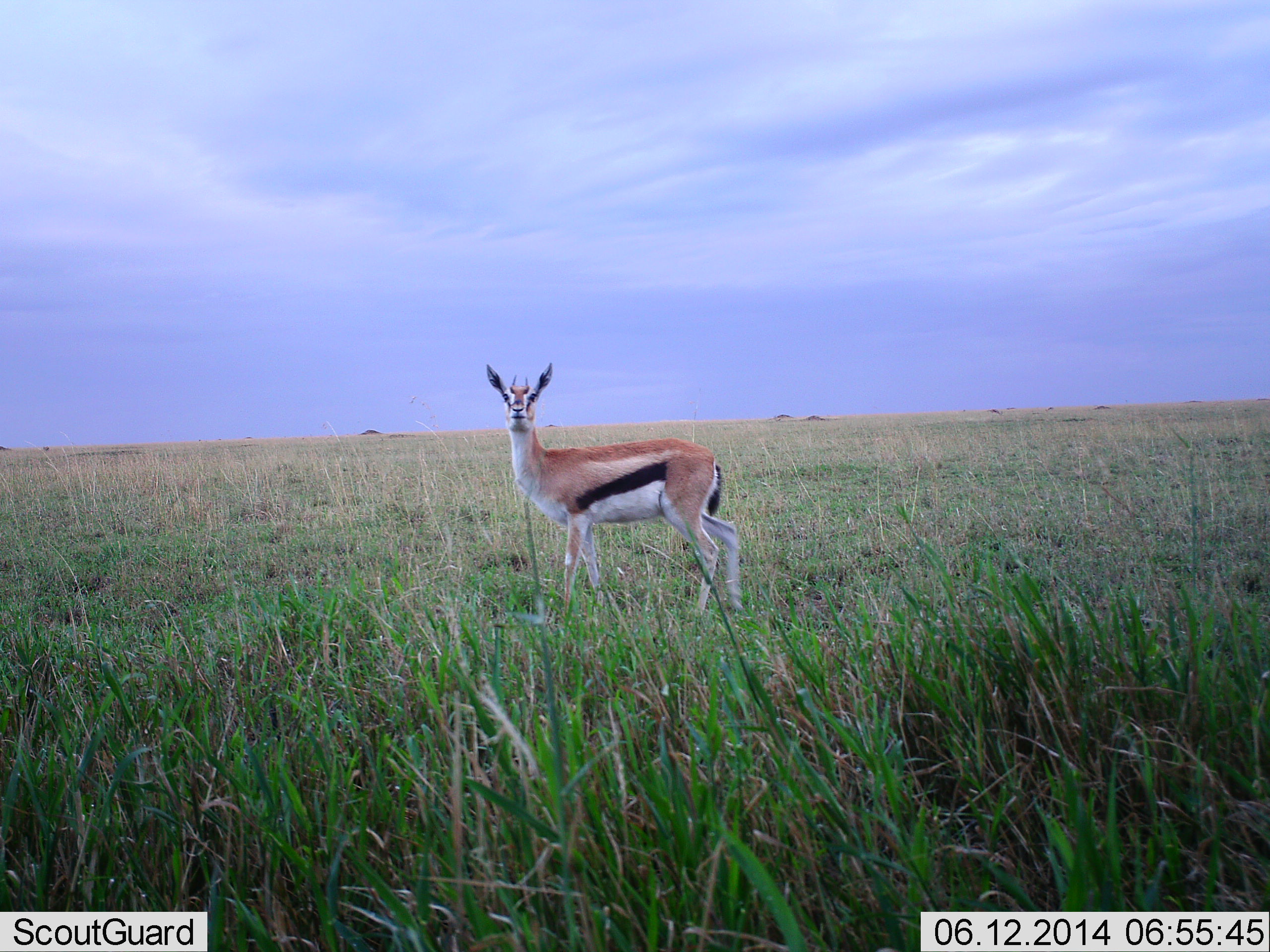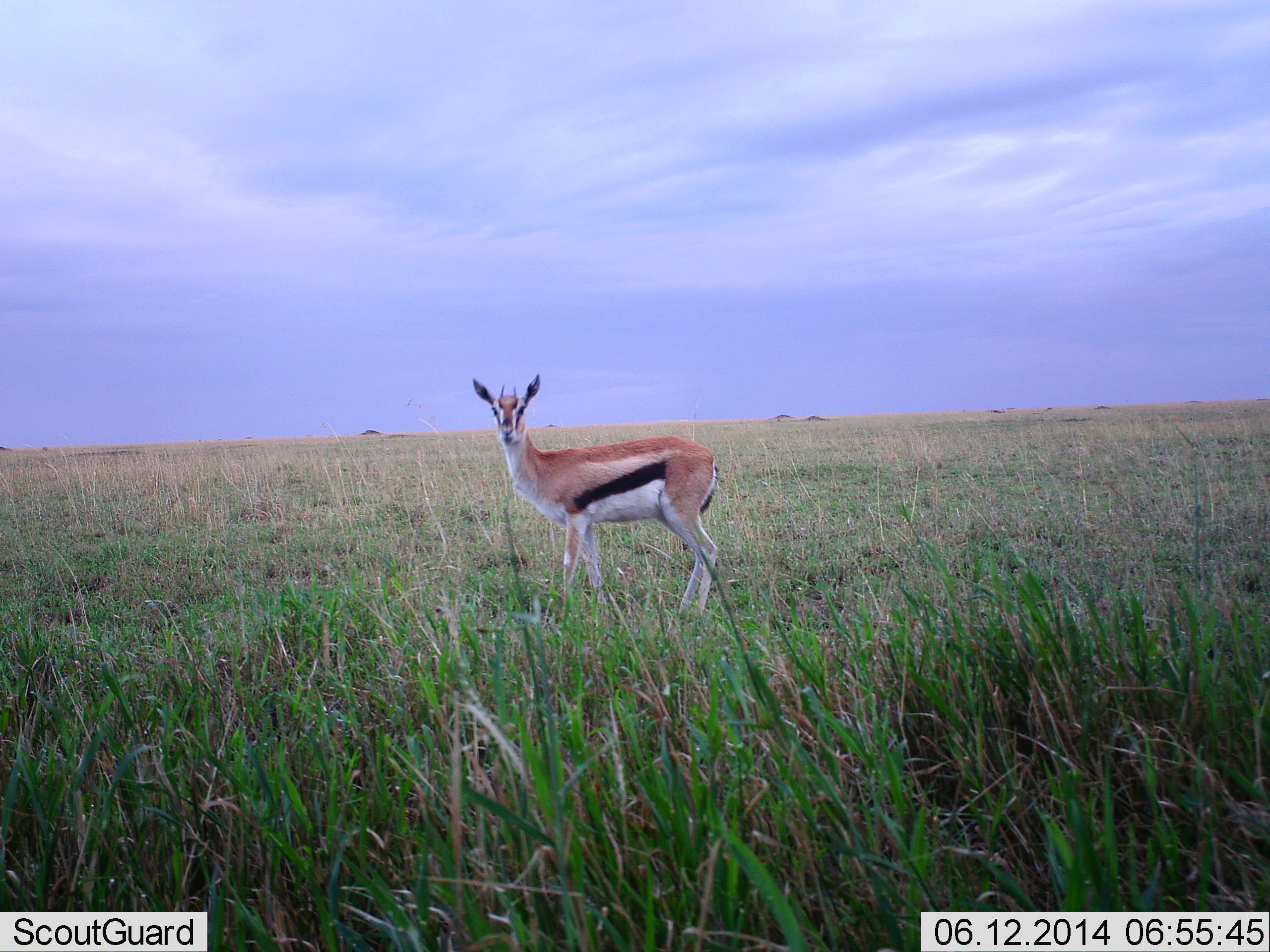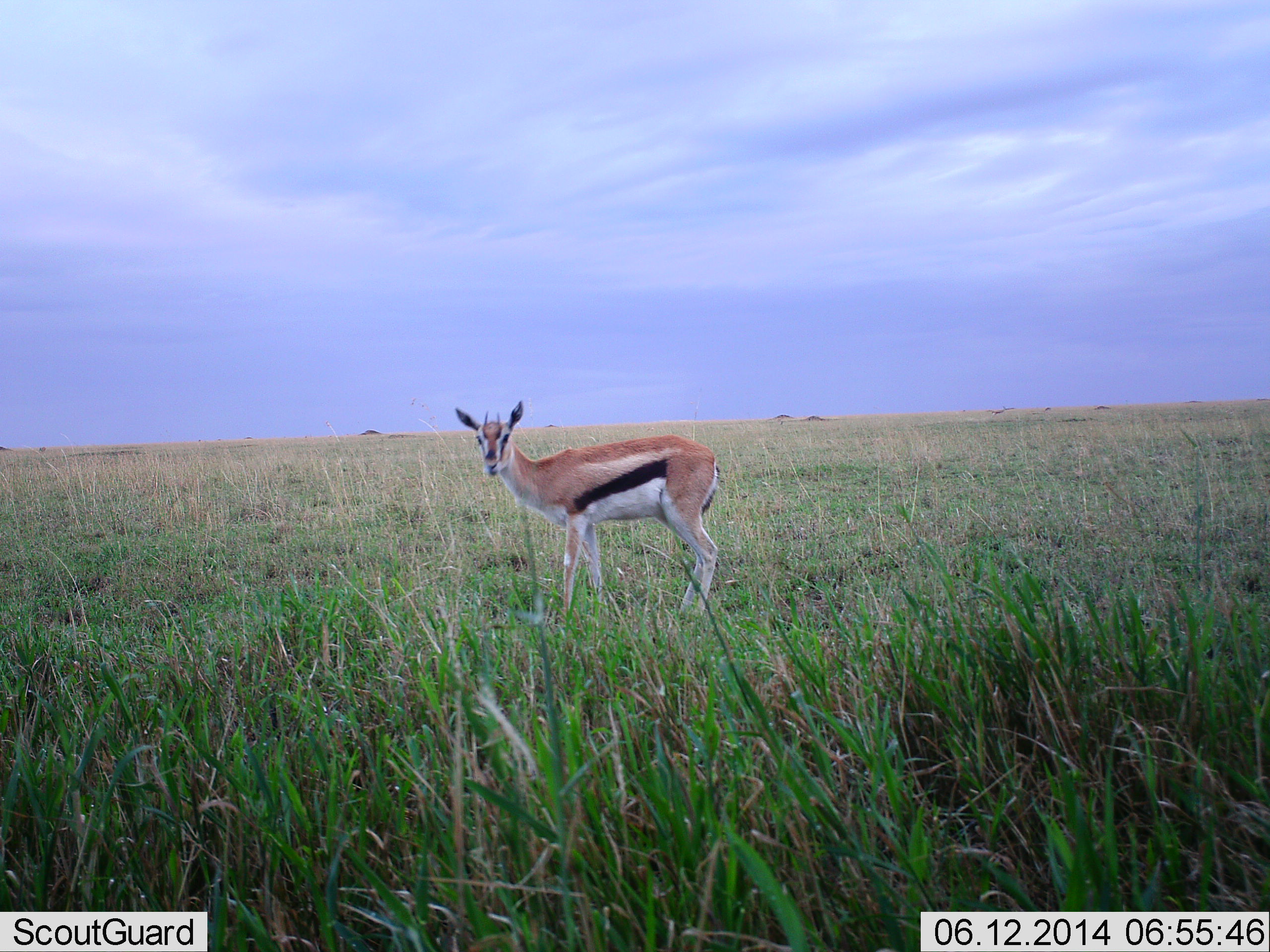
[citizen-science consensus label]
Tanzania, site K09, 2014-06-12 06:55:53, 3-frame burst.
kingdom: Animalia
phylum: Chordata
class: Mammalia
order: Artiodactyla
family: Bovidae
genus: Eudorcas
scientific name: Eudorcas thomsonii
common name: thomson's gazelle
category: gazellethomsons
Gazellethomsons (thomson's gazelle) (Eudorcas thomsonii), count 1. Behavior (volunteer vote fractions): standing 100%, resting 0%, moving 0%, interacting 0%. Young present (vote fraction): 0%. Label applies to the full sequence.